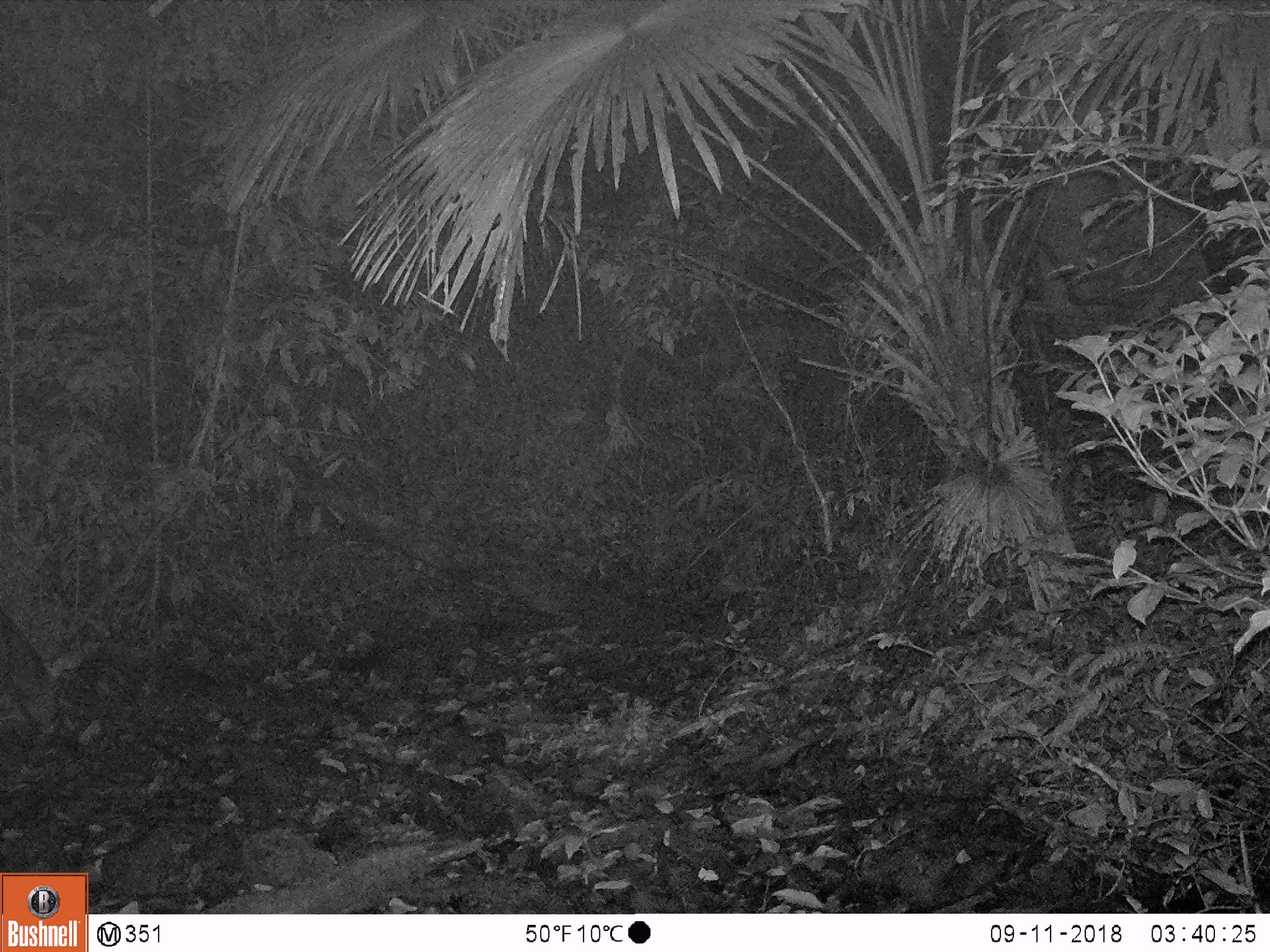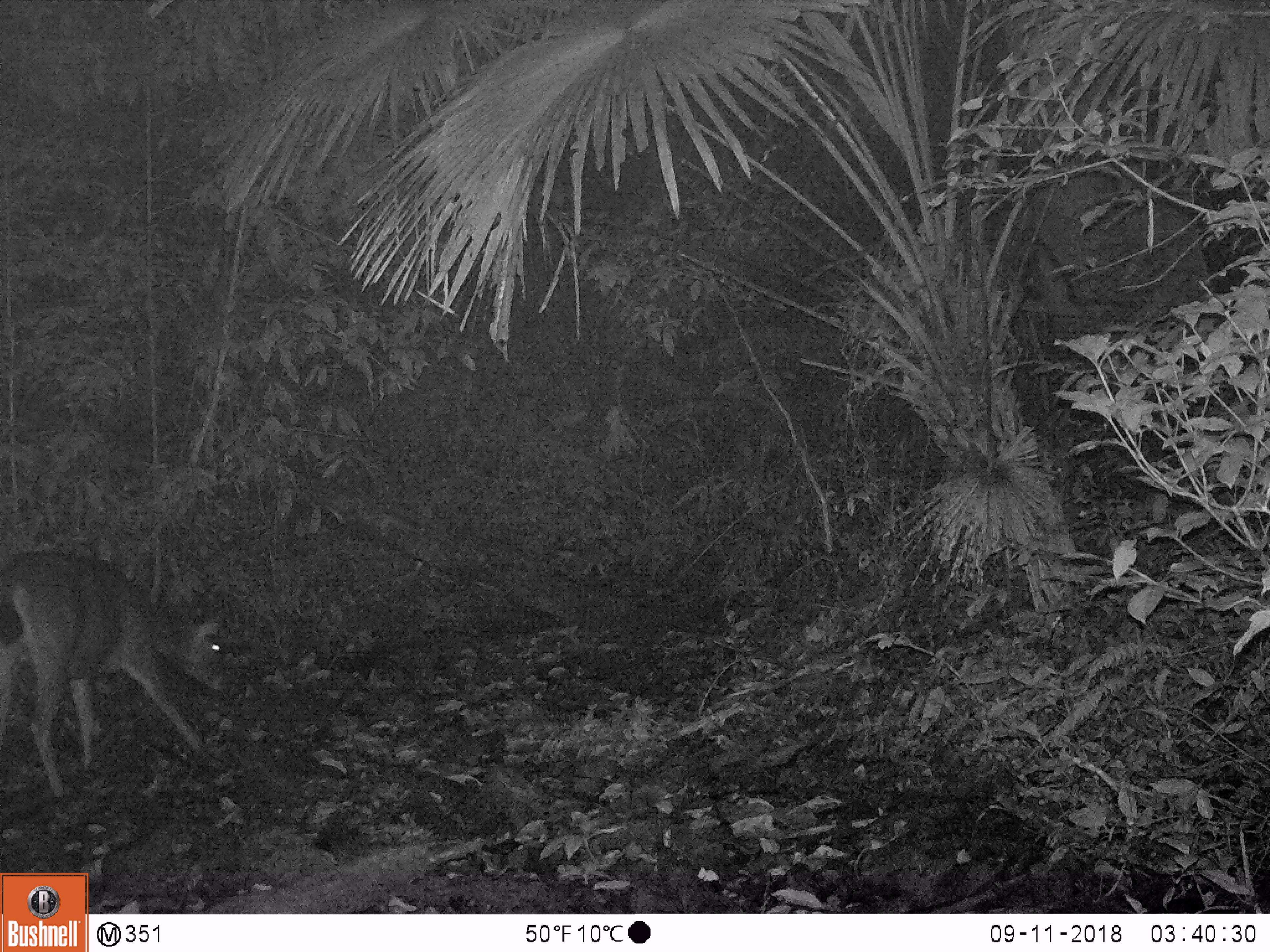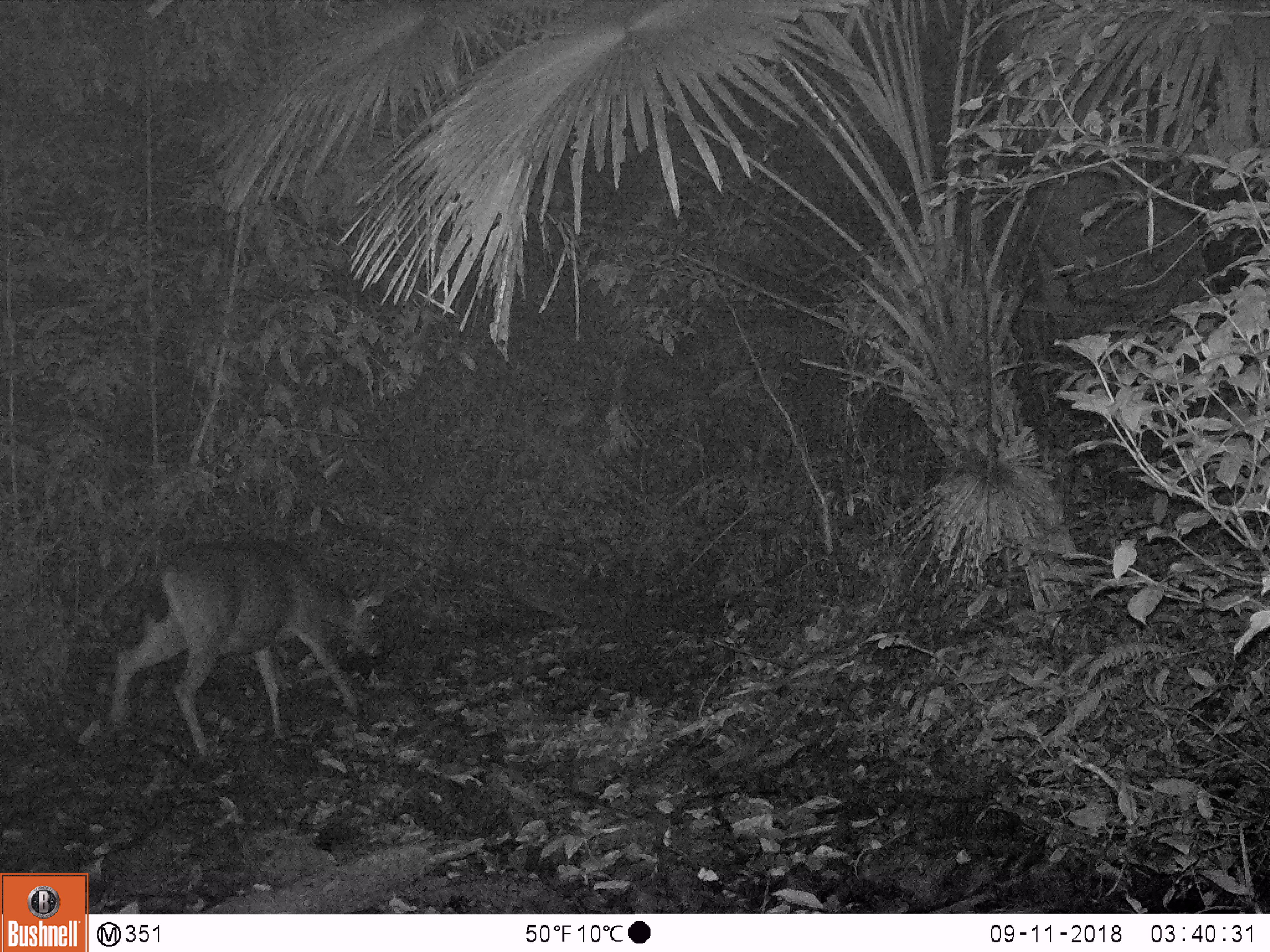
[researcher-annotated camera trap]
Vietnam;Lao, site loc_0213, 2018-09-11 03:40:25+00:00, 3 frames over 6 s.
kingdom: Animalia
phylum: Chordata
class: Mammalia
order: Artiodactyla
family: Cervidae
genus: Rusa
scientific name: Rusa unicolor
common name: sambar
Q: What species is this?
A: Sambar (Rusa unicolor).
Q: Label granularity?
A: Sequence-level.